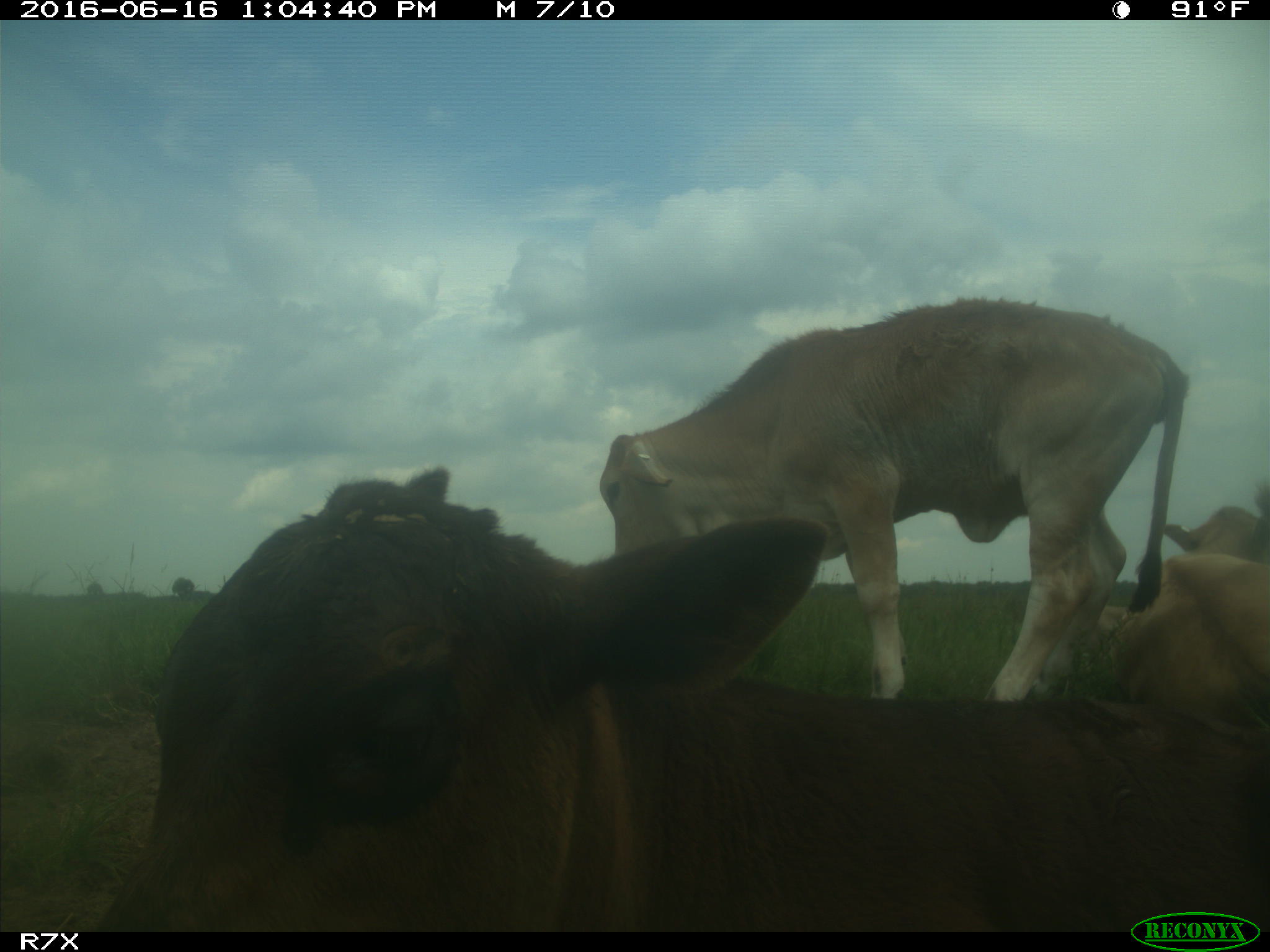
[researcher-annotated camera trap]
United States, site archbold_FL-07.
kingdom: Animalia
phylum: Chordata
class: Mammalia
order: Artiodactyla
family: Bovidae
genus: Bos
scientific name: Bos taurus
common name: domestic cow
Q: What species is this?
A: Bos taurus (domestic cow).